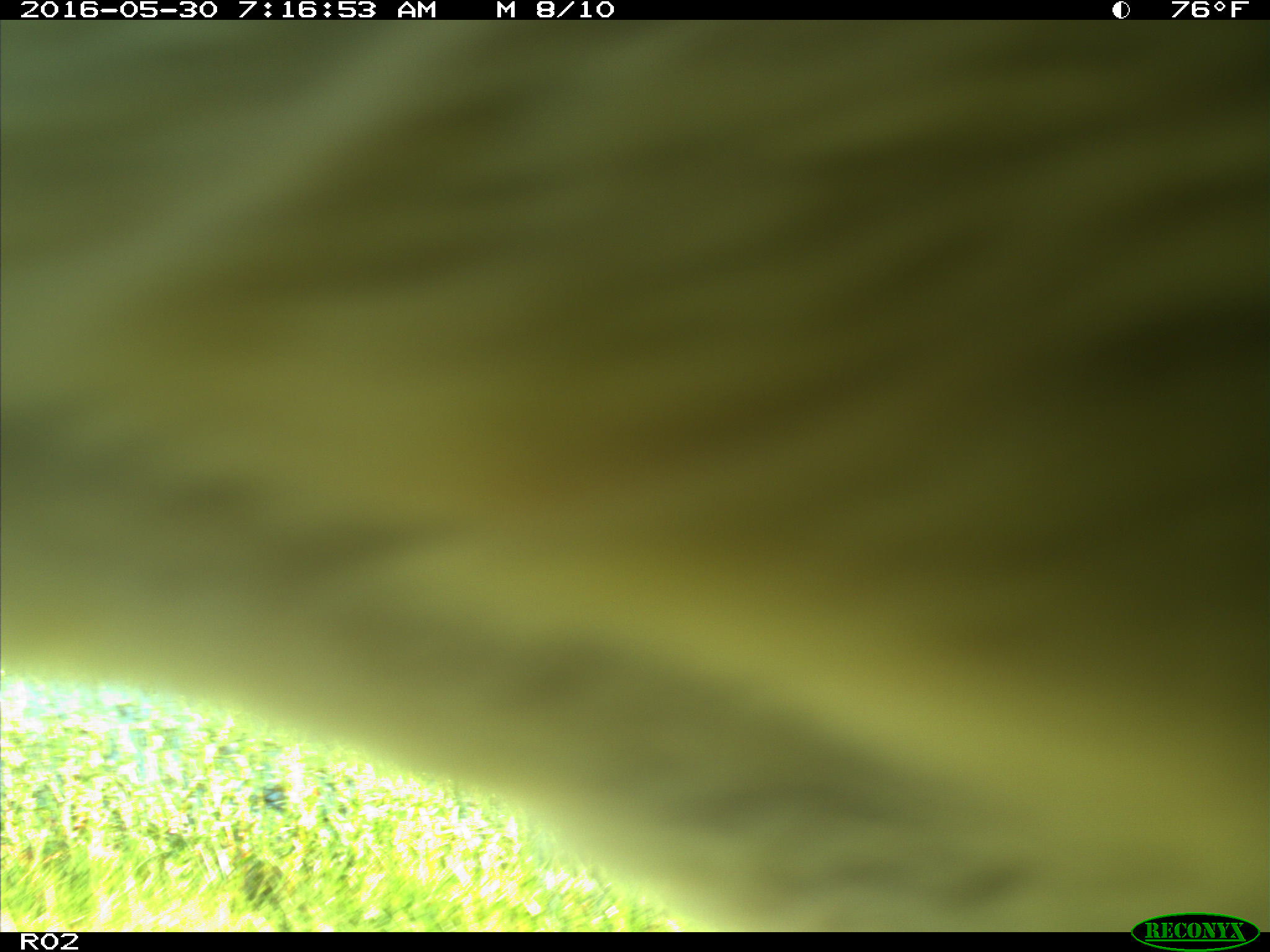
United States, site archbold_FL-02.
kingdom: Animalia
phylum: Chordata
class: Mammalia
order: Artiodactyla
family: Bovidae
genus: Bos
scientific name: Bos taurus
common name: domestic cow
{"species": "Bos taurus (domestic cow)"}